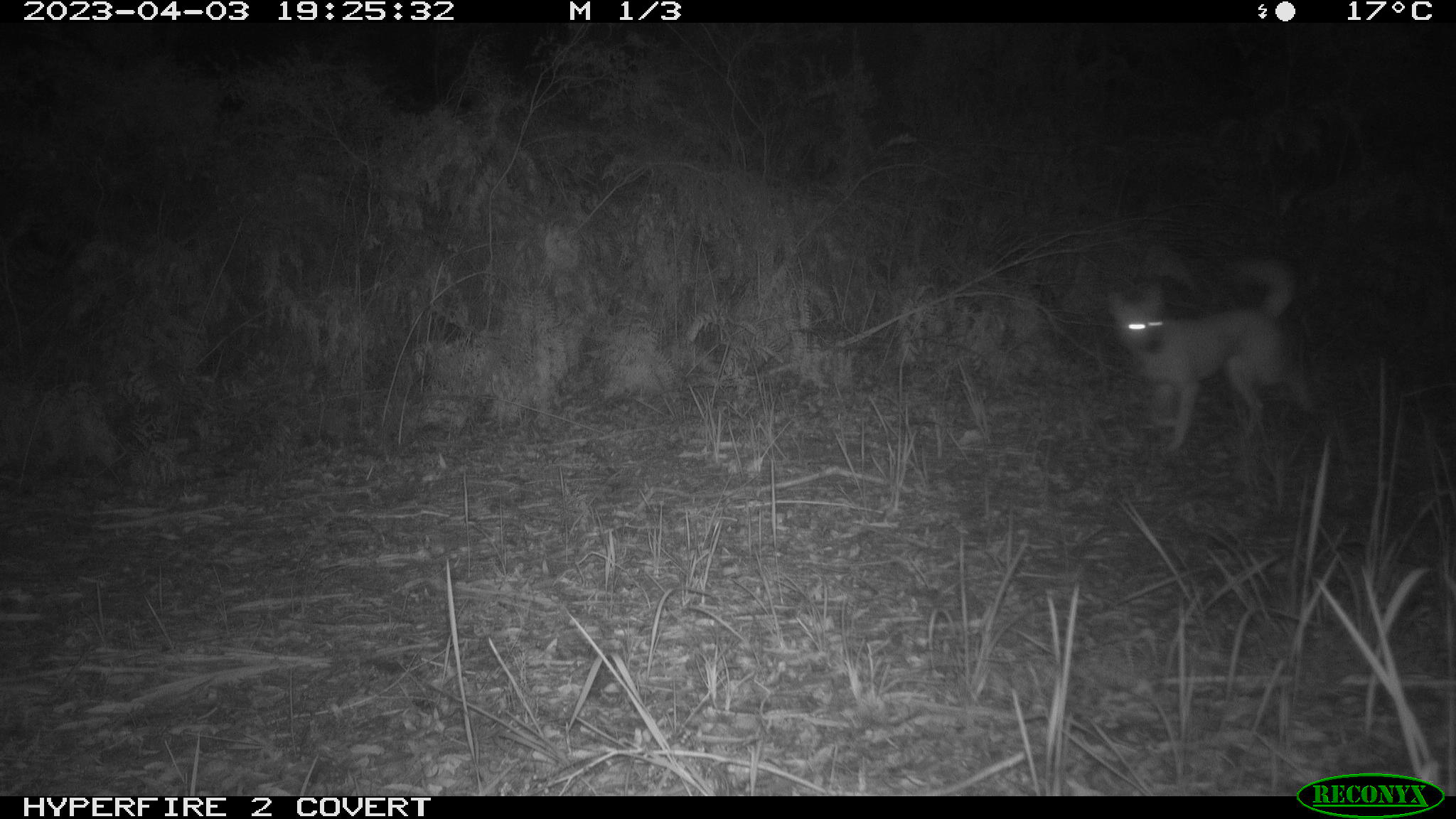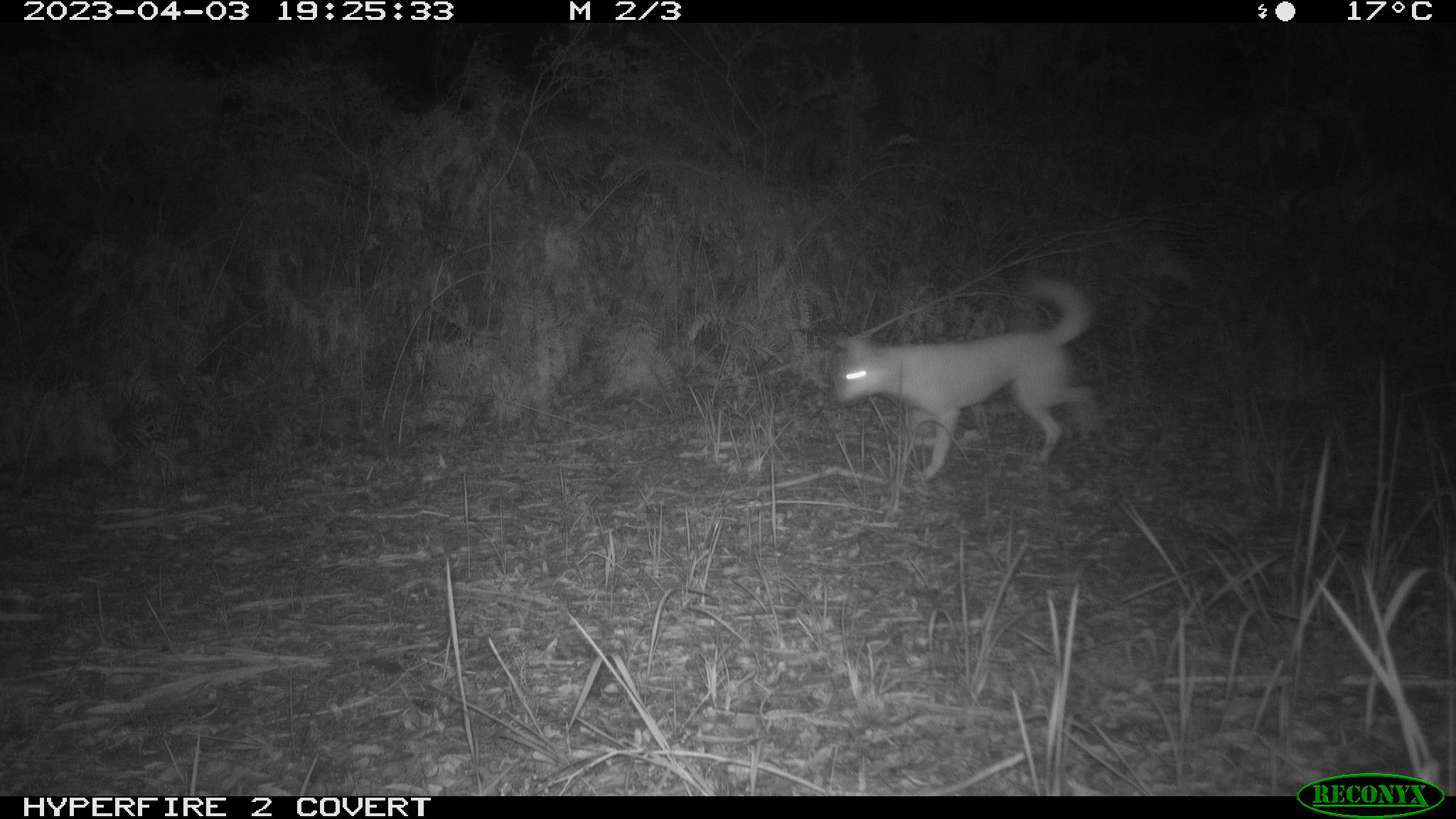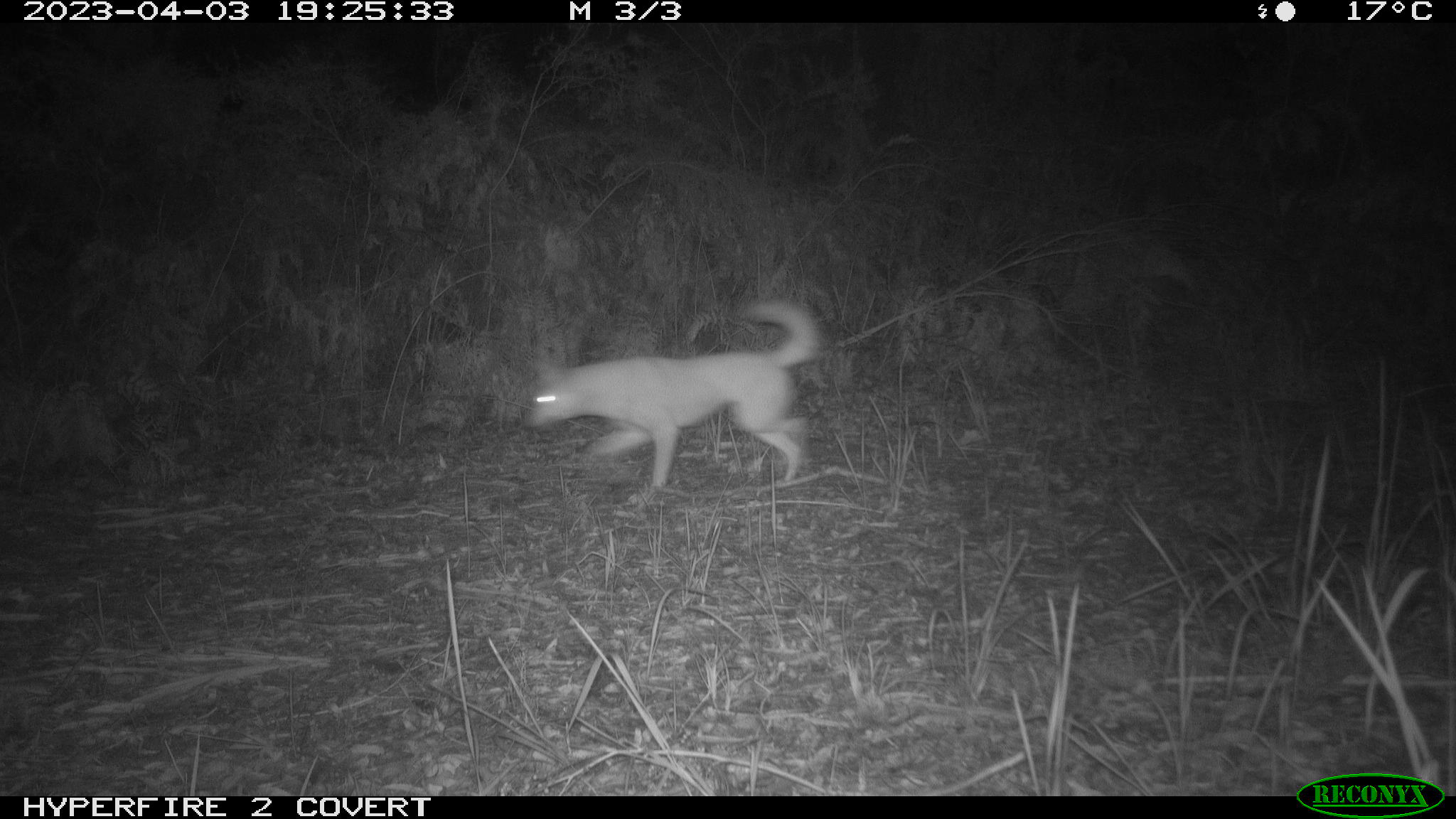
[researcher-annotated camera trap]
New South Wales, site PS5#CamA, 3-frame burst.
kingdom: Animalia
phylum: Chordata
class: Mammalia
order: Carnivora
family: Canidae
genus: Canis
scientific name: Canis familiaris dingo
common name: dingo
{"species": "dingo (Canis familiaris dingo)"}